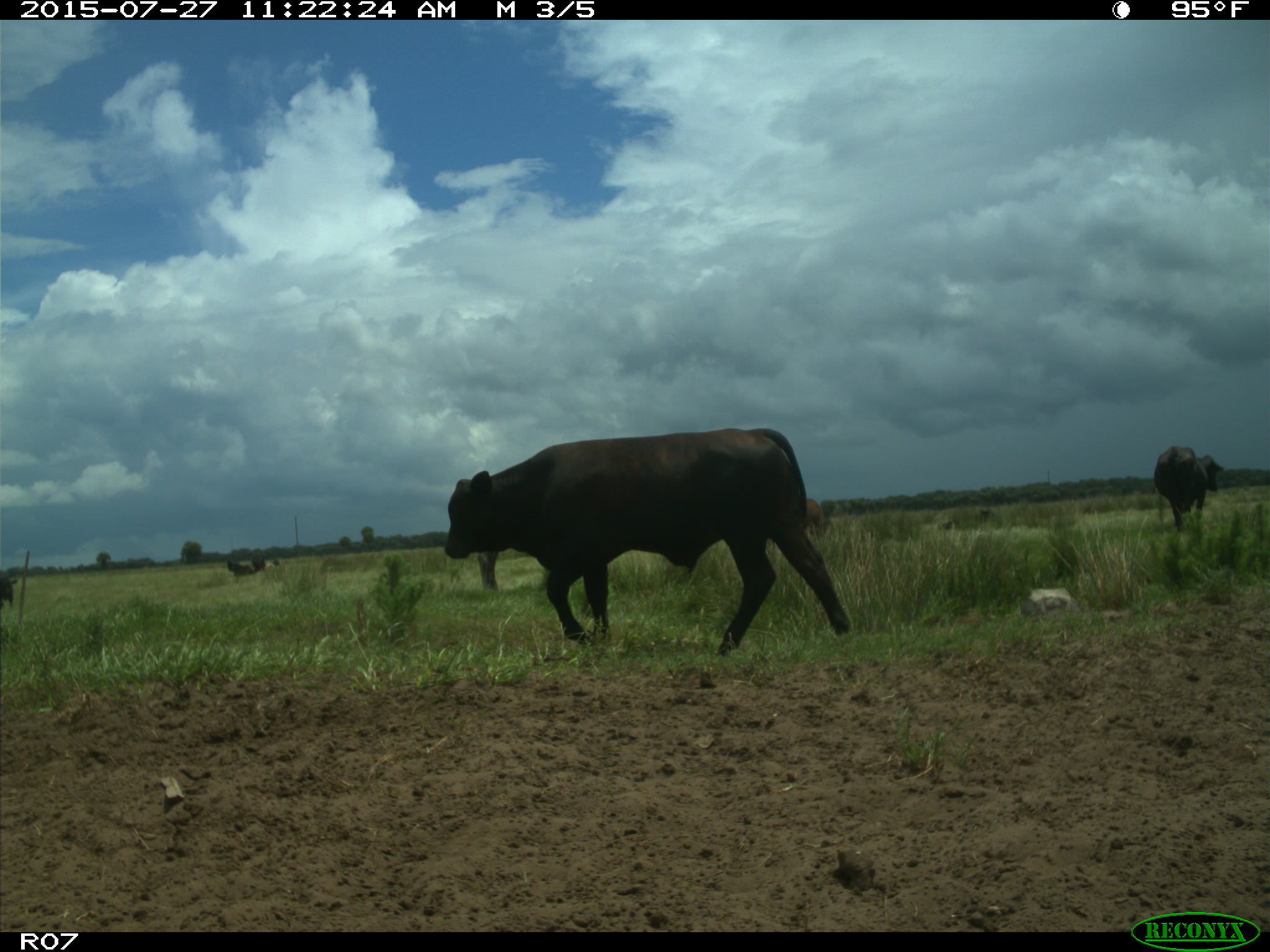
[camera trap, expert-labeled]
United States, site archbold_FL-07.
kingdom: Animalia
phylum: Chordata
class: Mammalia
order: Artiodactyla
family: Bovidae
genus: Bos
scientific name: Bos taurus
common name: domestic cow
Bos taurus (domestic cow).